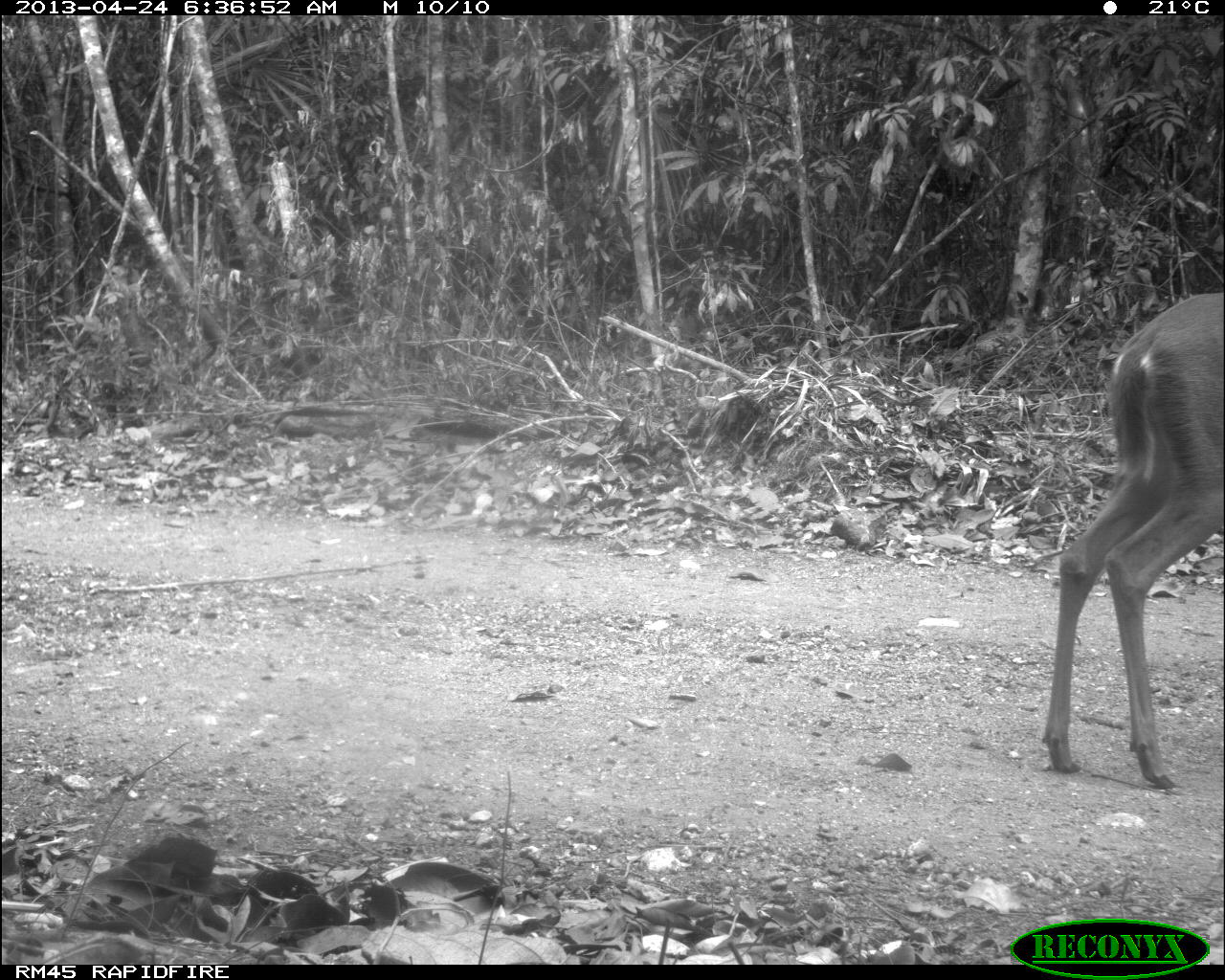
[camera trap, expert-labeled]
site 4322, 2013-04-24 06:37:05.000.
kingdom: Animalia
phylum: Chordata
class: Mammalia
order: Artiodactyla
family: Cervidae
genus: Odocoileus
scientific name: Odocoileus virginianus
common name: white-tailed deer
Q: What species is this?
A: Odocoileus virginianus (white-tailed deer).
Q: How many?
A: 1.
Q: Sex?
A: Female.